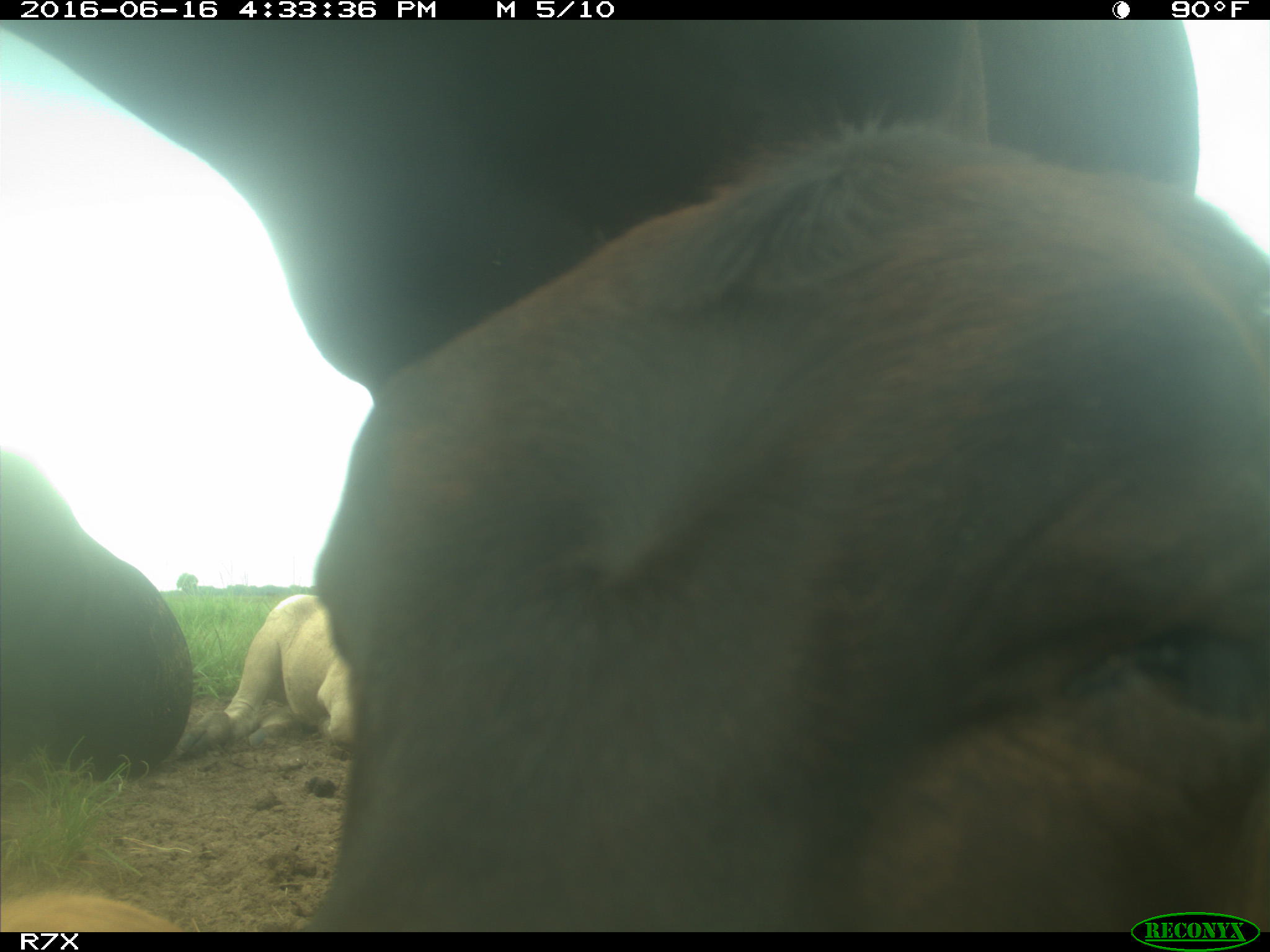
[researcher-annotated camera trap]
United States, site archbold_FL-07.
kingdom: Animalia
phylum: Chordata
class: Mammalia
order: Artiodactyla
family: Bovidae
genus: Bos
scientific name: Bos taurus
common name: domestic cow